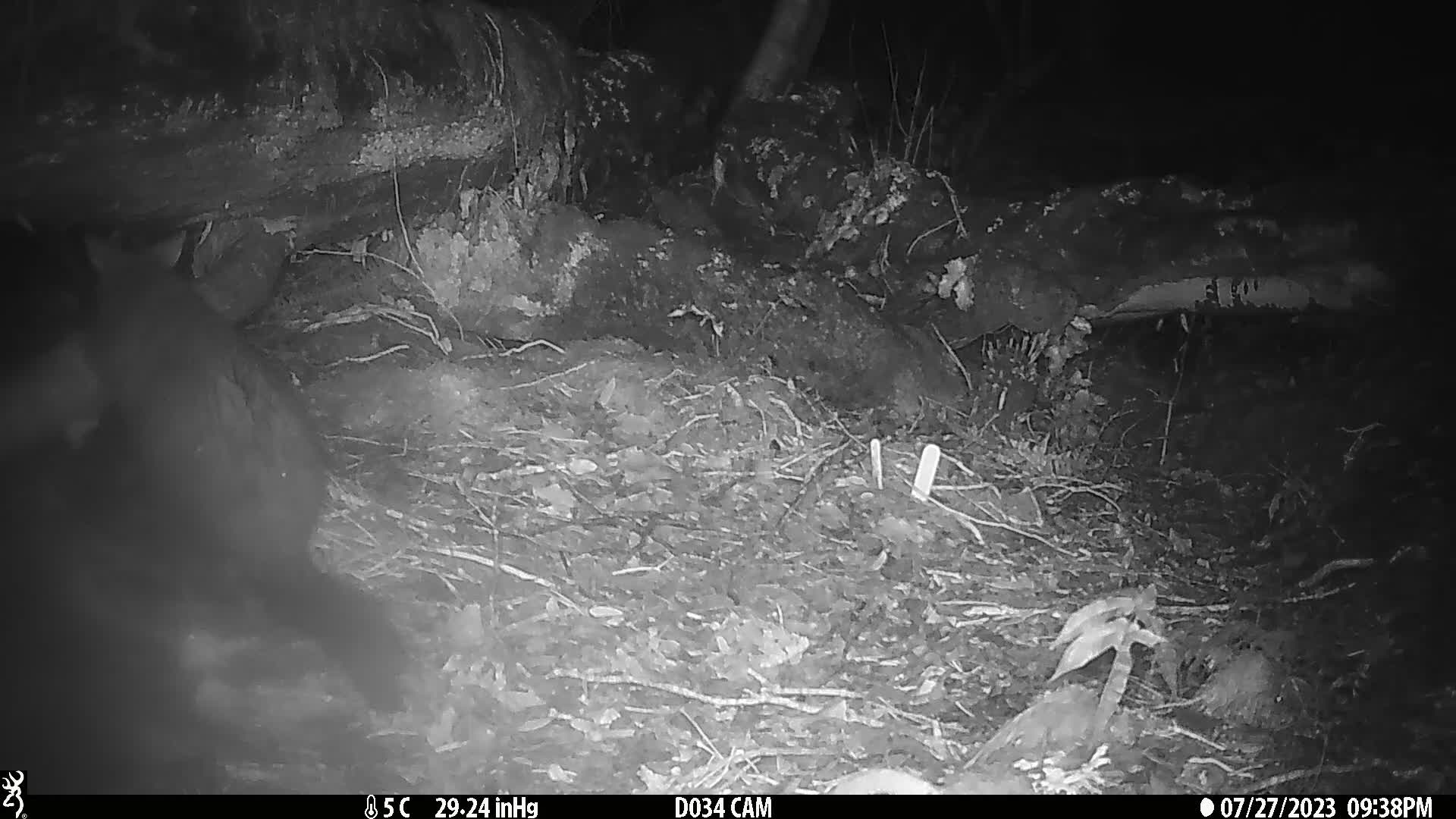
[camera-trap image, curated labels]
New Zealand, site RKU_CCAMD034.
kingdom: Animalia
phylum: Chordata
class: Mammalia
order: Diprotodontia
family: Phalangeridae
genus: Trichosurus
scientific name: Trichosurus vulpecula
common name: common brushtail possum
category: possum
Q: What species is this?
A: Possum (common brushtail possum) (Trichosurus vulpecula).